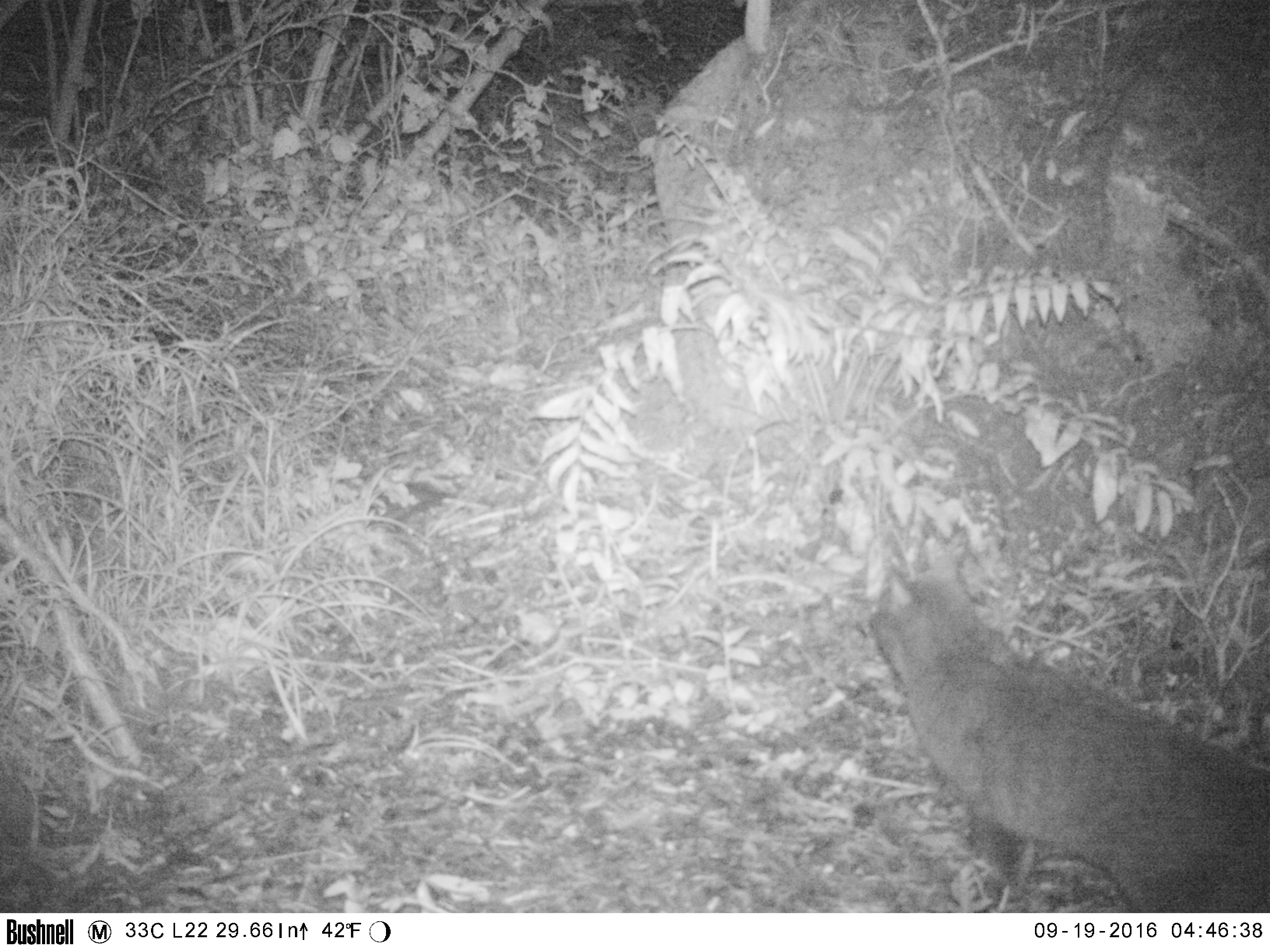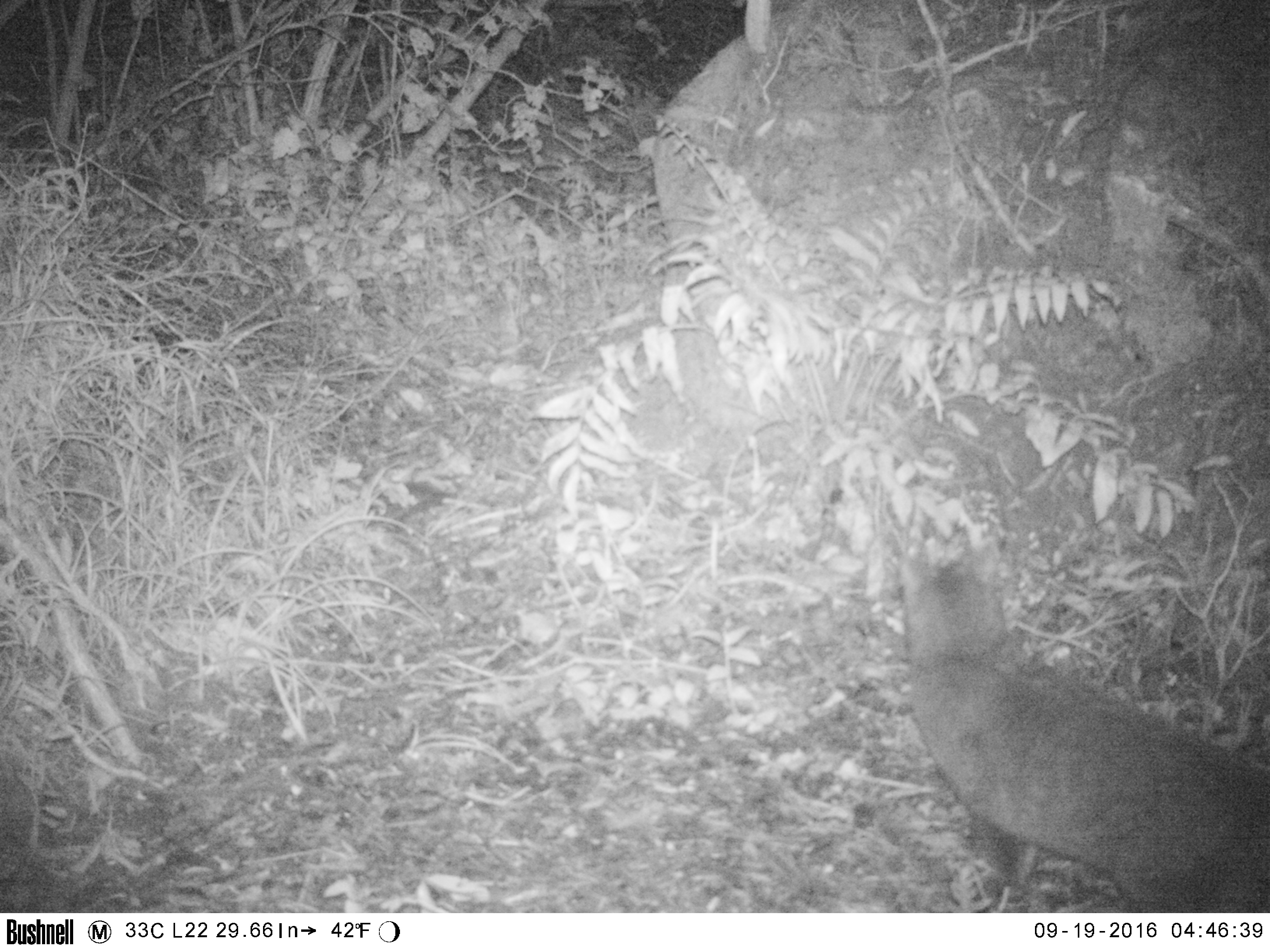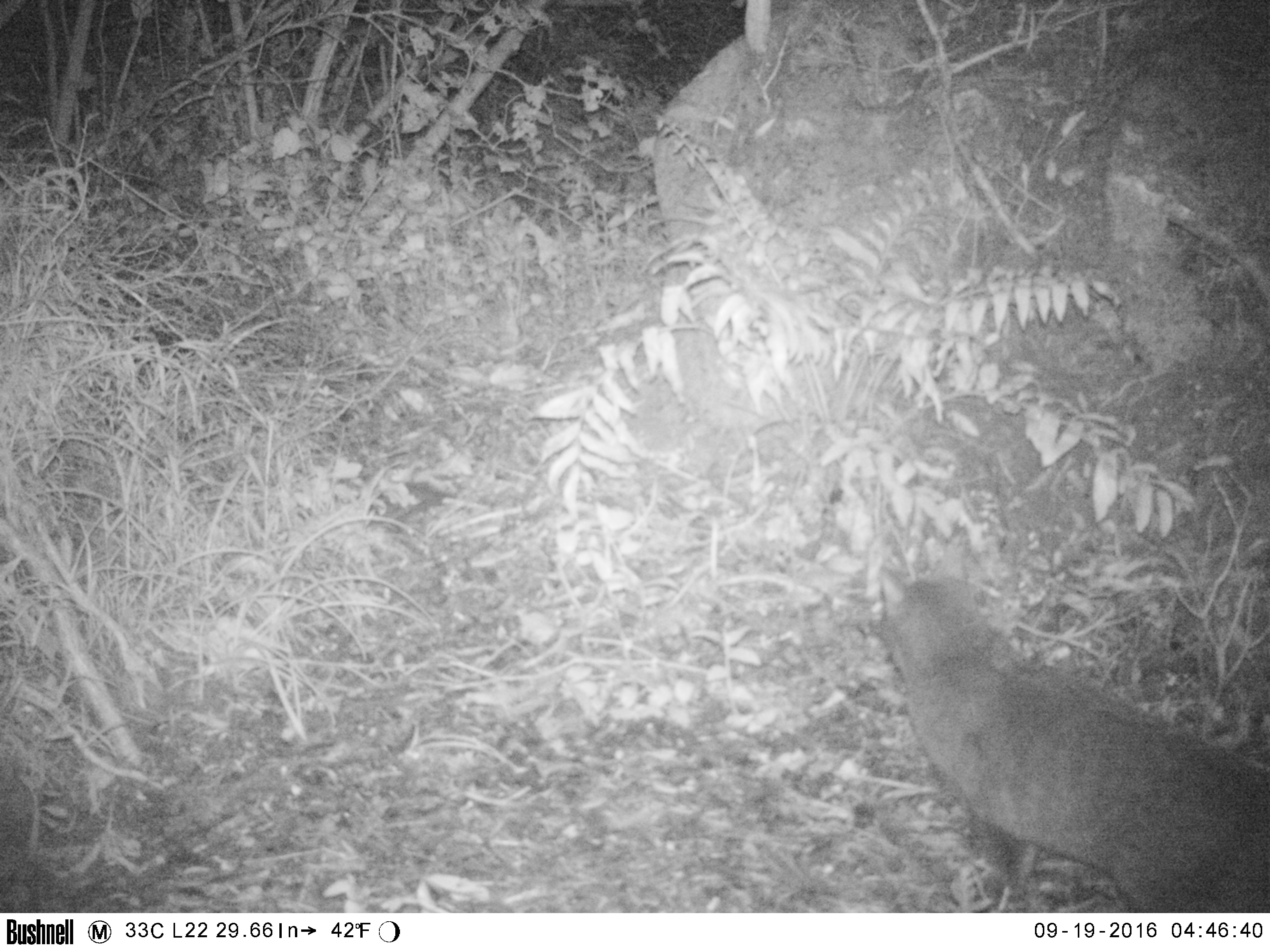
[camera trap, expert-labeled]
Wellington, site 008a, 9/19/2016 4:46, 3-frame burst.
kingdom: Animalia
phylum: Chordata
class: Mammalia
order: Carnivora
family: Felidae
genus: Felis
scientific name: Felis catus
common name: cat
Cat (Felis catus).